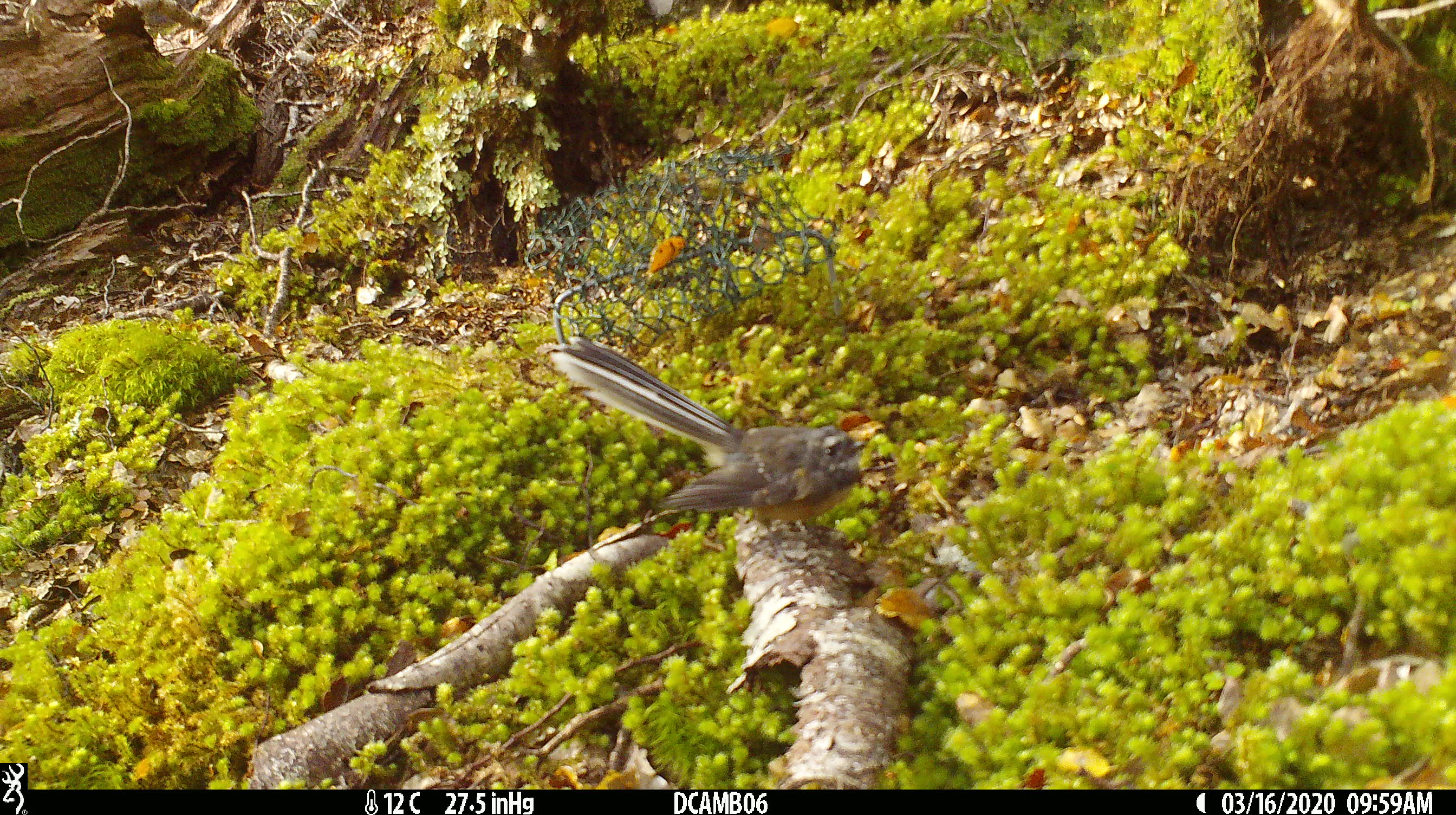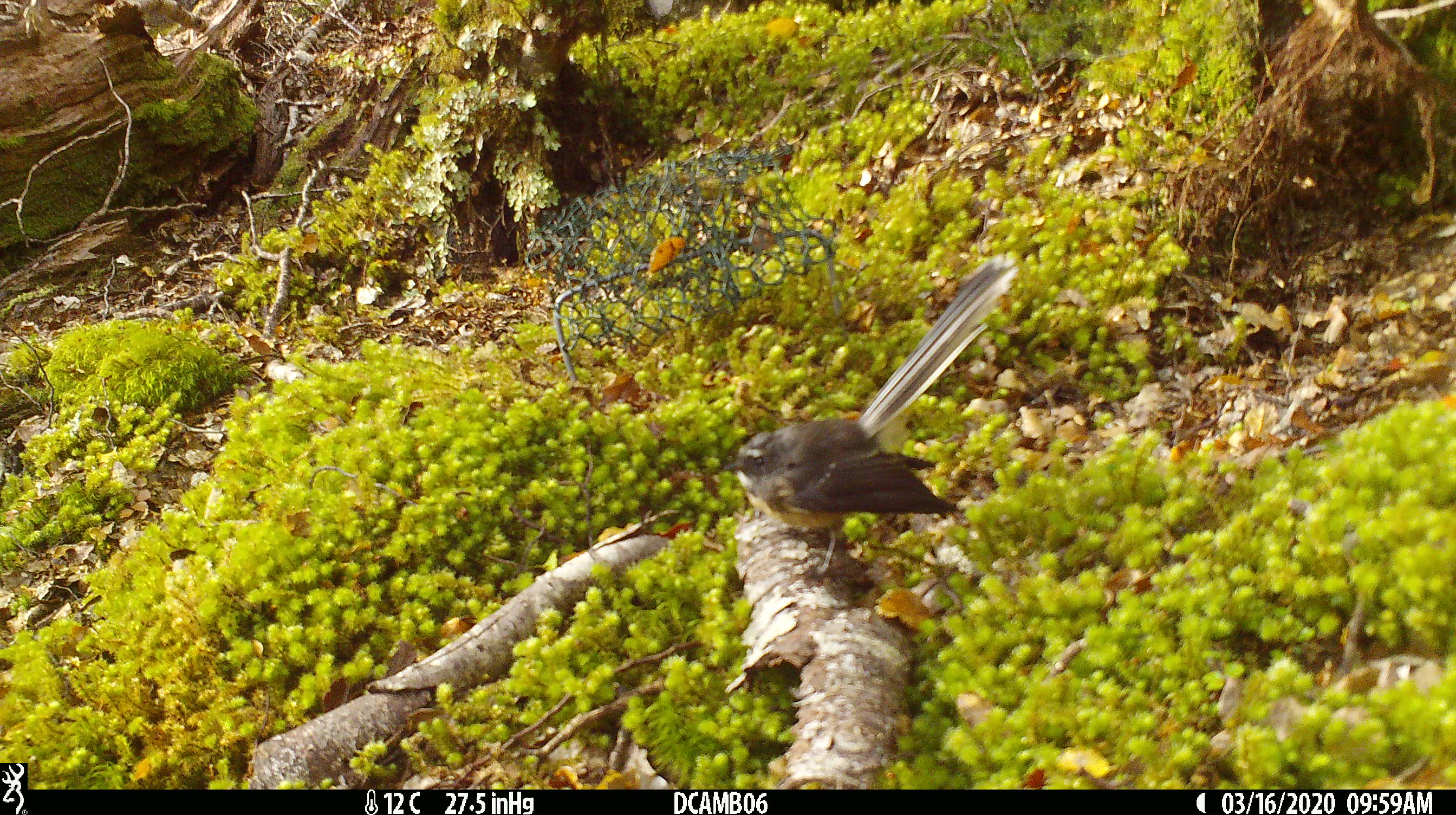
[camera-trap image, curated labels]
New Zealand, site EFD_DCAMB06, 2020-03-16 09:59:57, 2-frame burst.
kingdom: Animalia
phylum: Chordata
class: Aves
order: Passeriformes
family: Rhipiduridae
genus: Rhipidura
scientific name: Rhipidura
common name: fantails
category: fantail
Fantail (fantails) (Rhipidura).